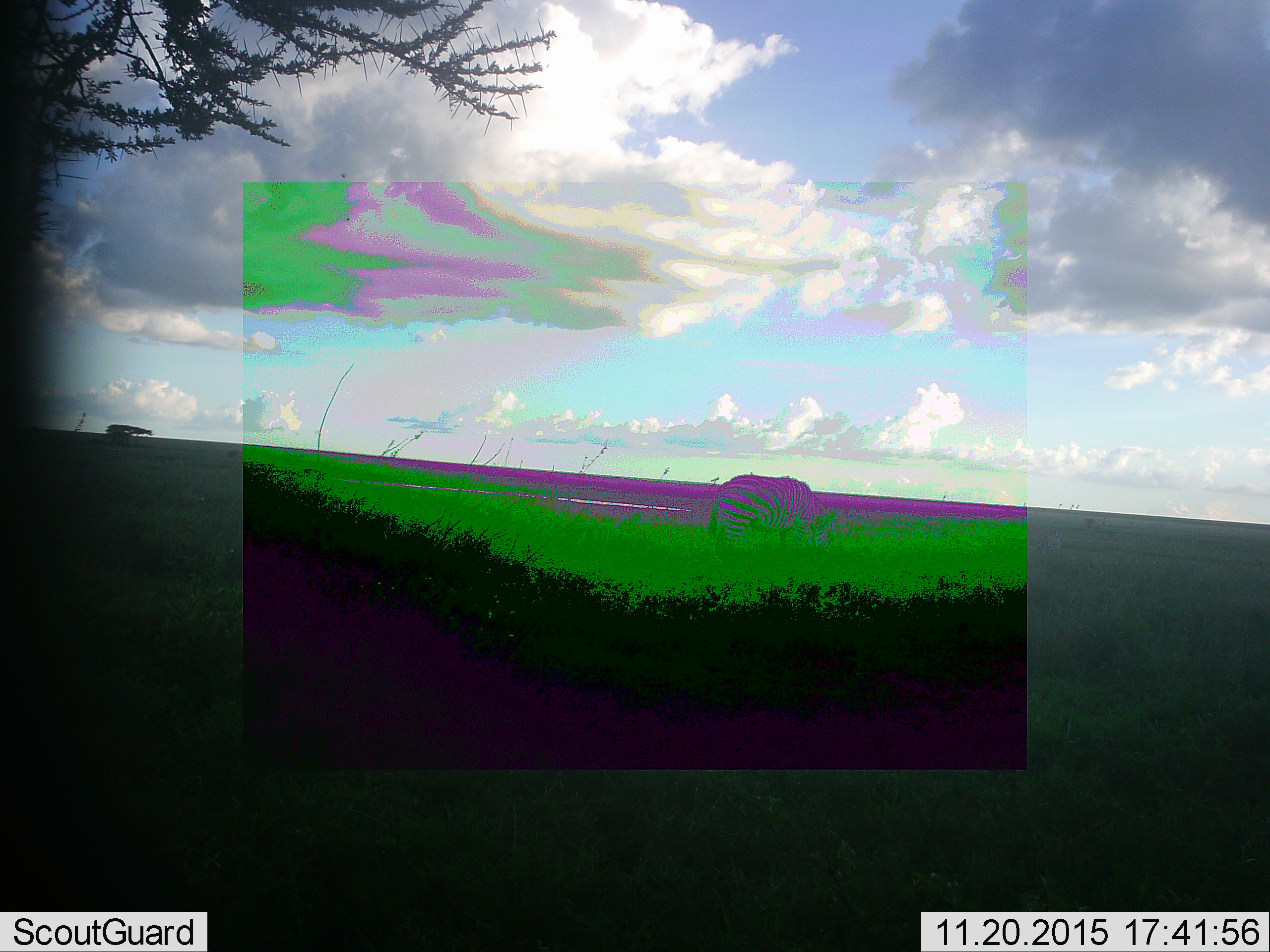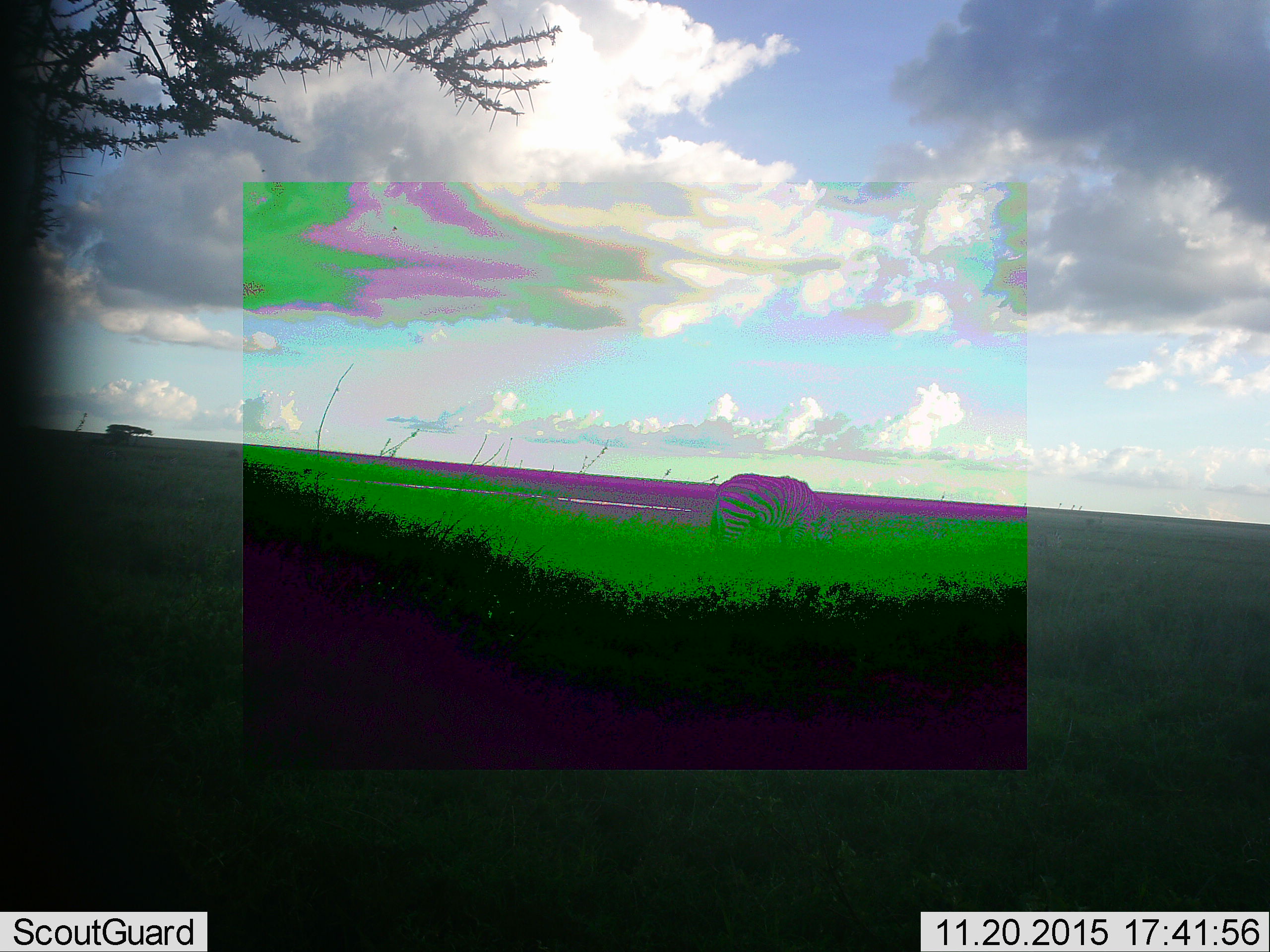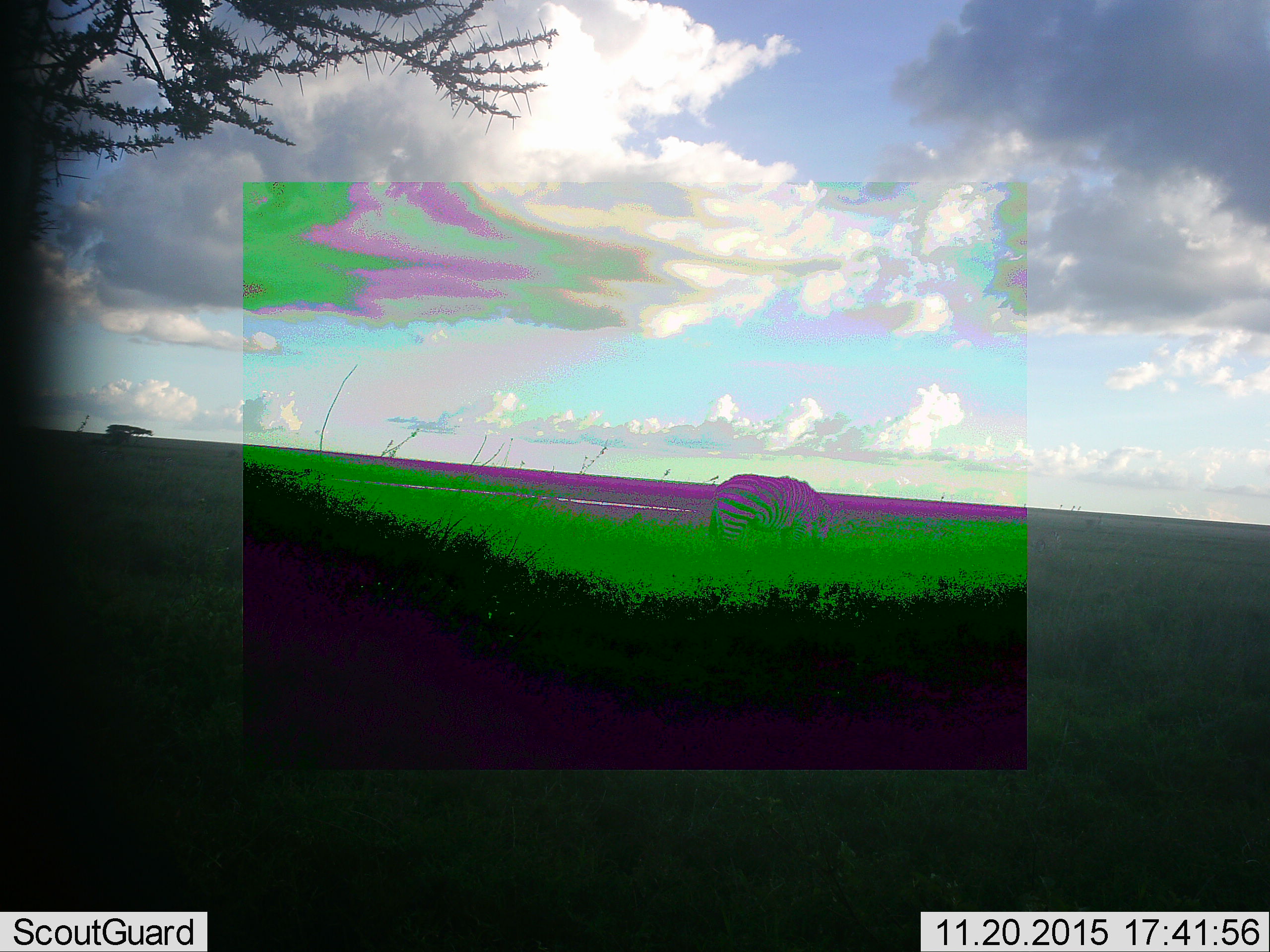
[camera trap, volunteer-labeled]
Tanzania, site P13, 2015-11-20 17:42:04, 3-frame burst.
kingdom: Animalia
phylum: Chordata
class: Mammalia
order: Perissodactyla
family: Equidae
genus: Equus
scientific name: Equus quagga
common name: plains zebra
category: zebra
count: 1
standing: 44%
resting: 0%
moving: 0%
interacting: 0%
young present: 0%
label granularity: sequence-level